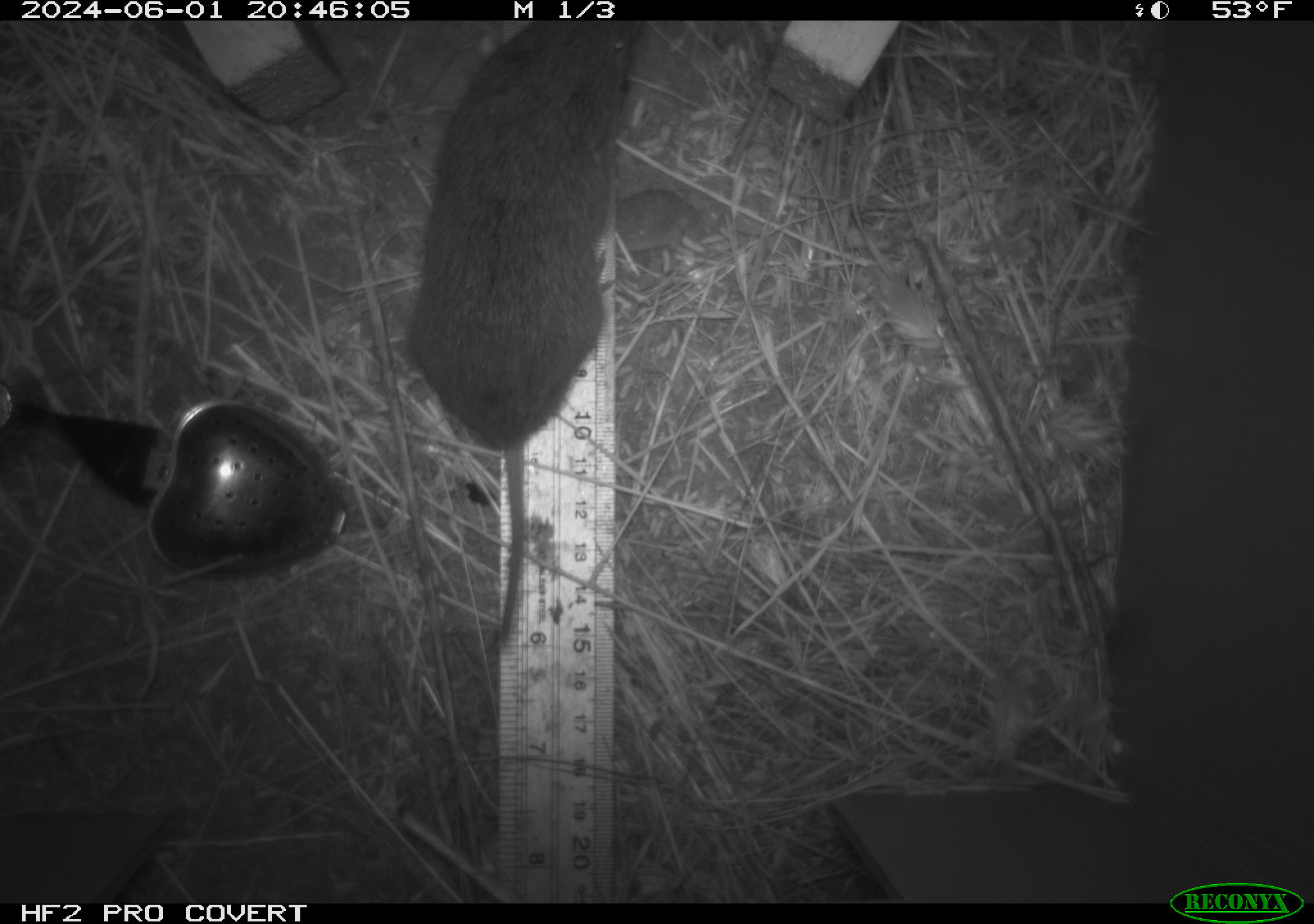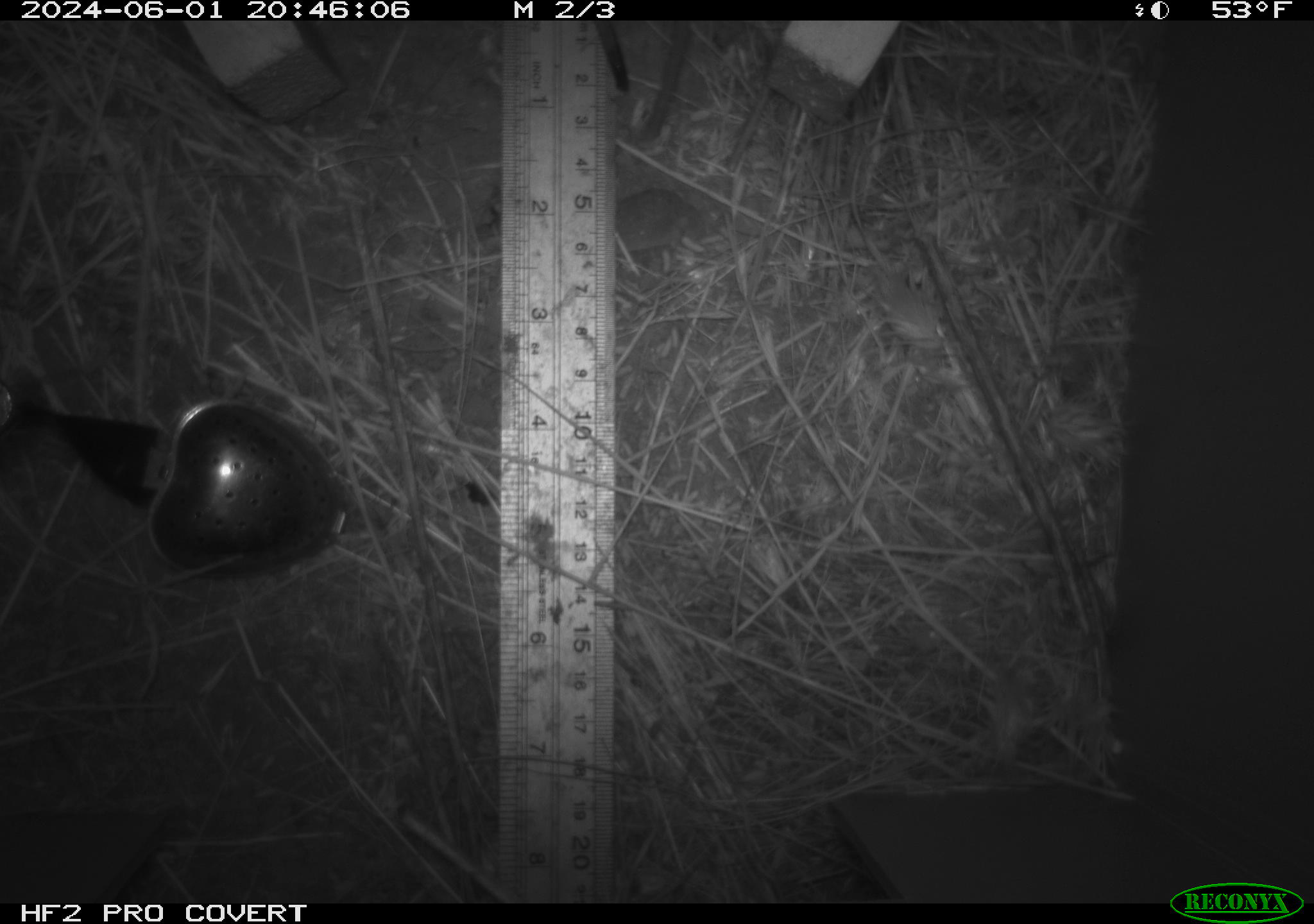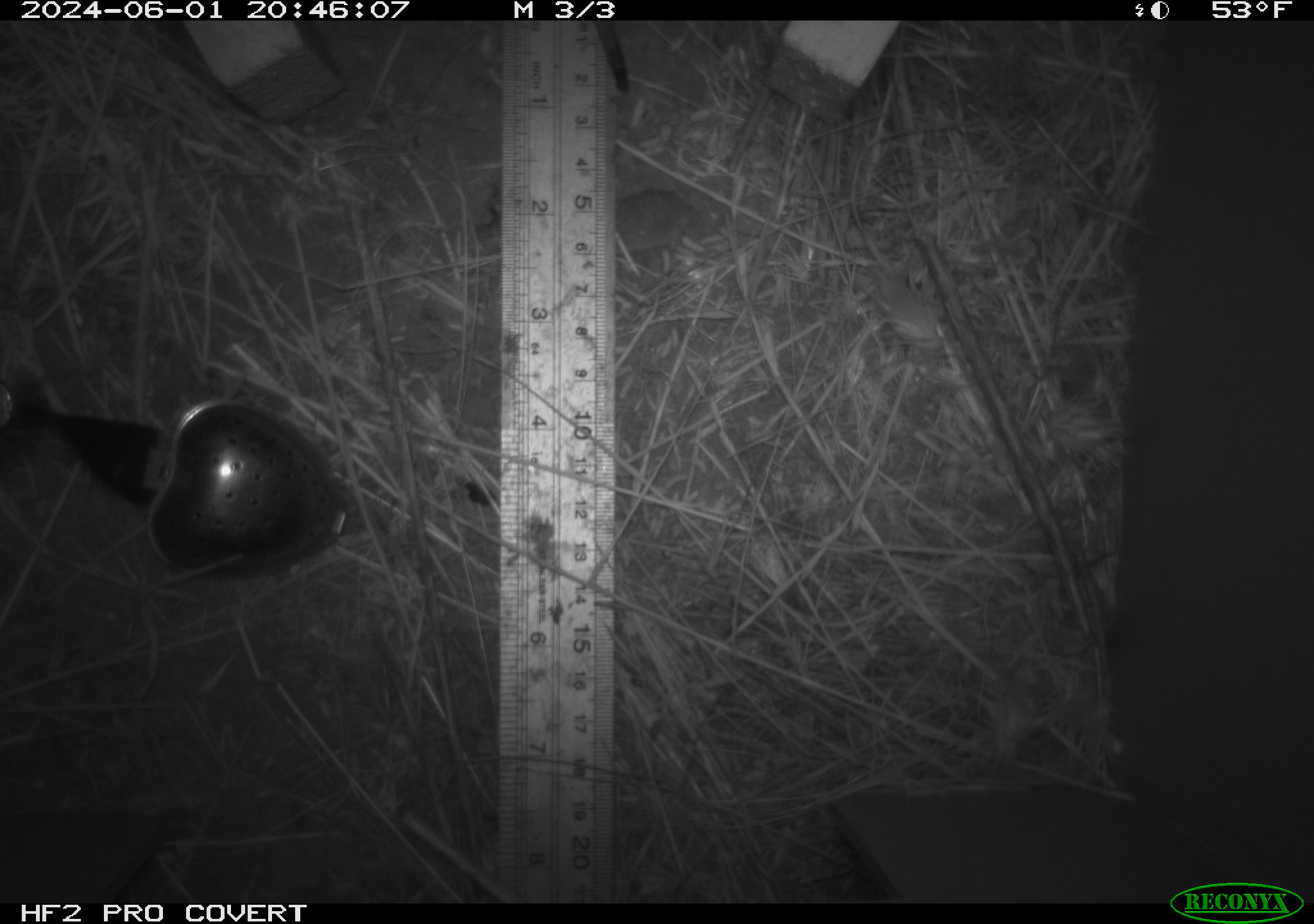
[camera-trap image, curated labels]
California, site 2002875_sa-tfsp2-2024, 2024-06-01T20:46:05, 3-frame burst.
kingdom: Animalia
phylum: Chordata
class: Mammalia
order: Rodentia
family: Cricetidae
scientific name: Arvicolinae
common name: voles, lemmings, and muskrats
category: arvicolinae subfamily